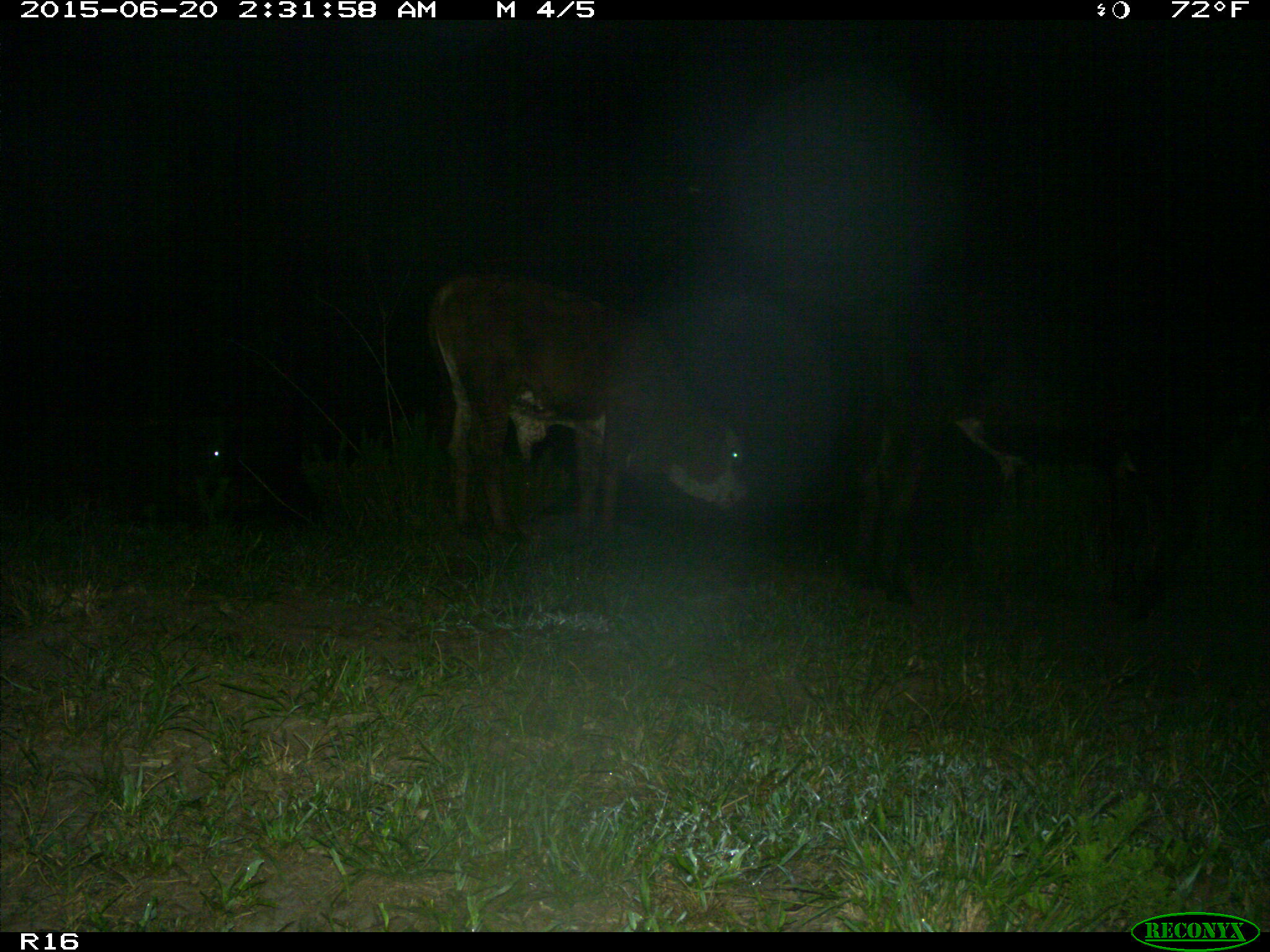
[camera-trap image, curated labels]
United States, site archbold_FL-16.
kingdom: Animalia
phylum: Chordata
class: Mammalia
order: Artiodactyla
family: Bovidae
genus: Bos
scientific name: Bos taurus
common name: domestic cow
Bos taurus (domestic cow).